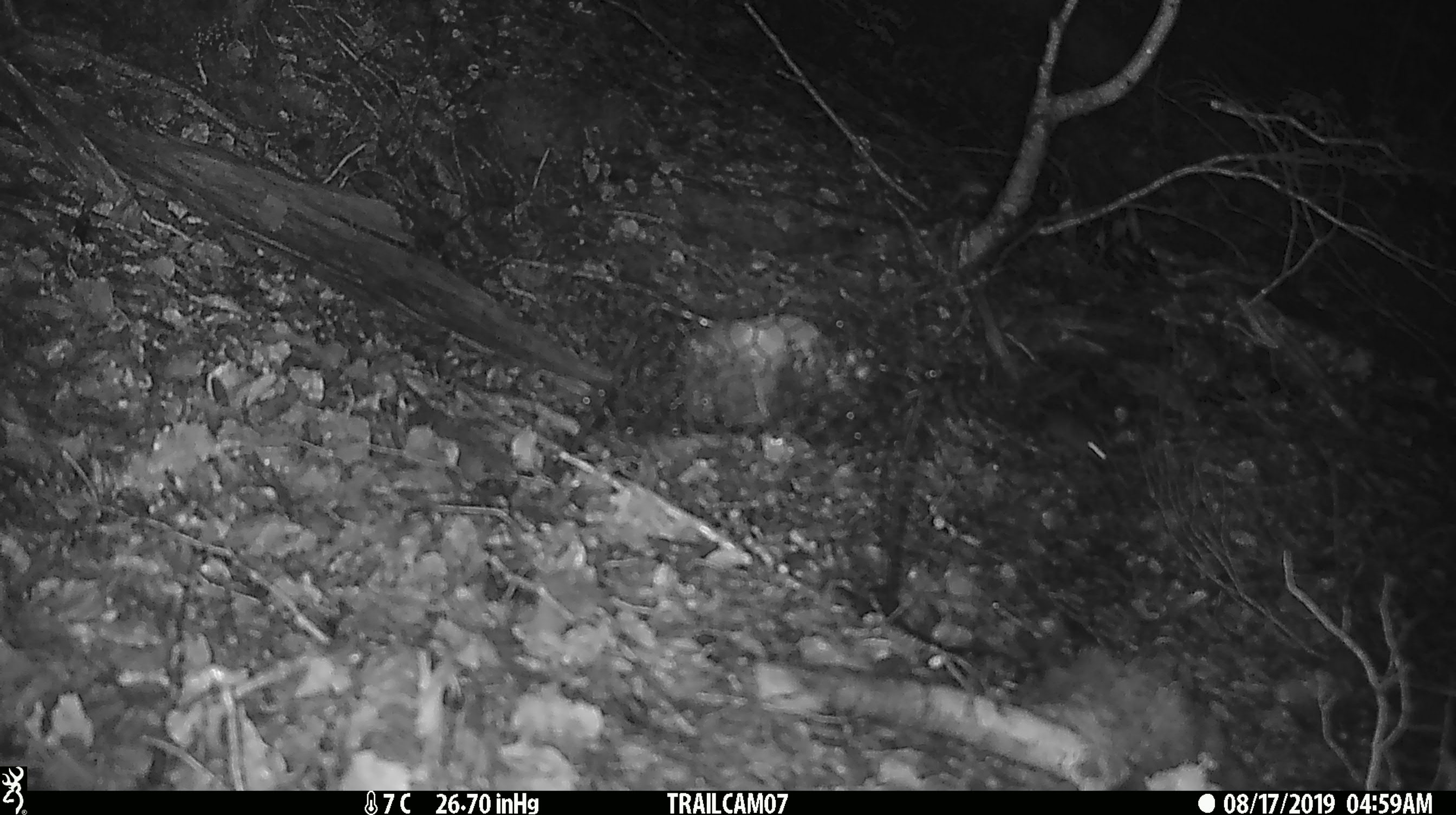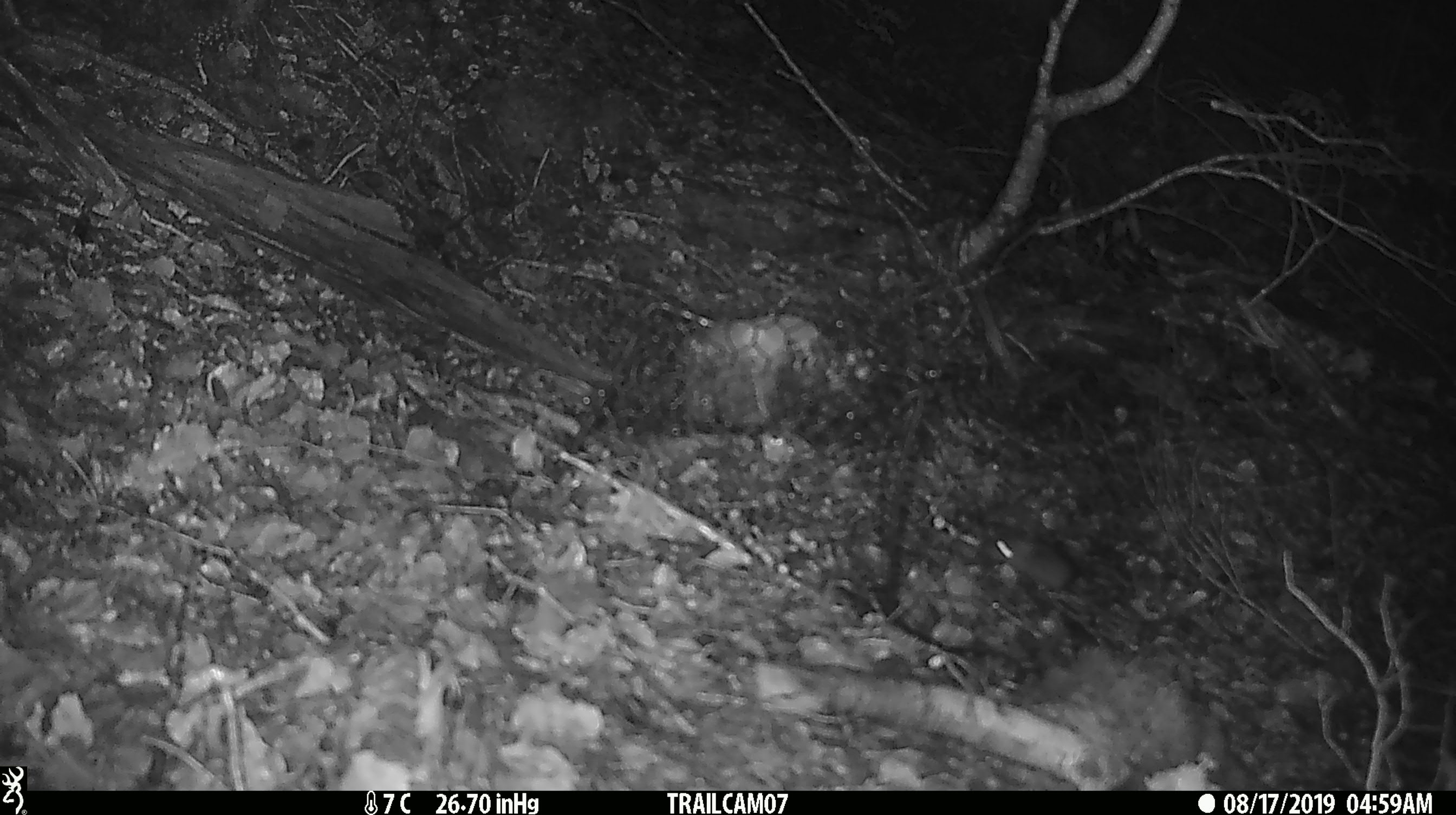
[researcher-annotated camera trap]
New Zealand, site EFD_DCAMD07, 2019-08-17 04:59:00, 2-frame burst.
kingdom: Animalia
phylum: Chordata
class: Mammalia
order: Rodentia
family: Muridae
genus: Mus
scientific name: Mus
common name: mouse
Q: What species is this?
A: Mouse (Mus).